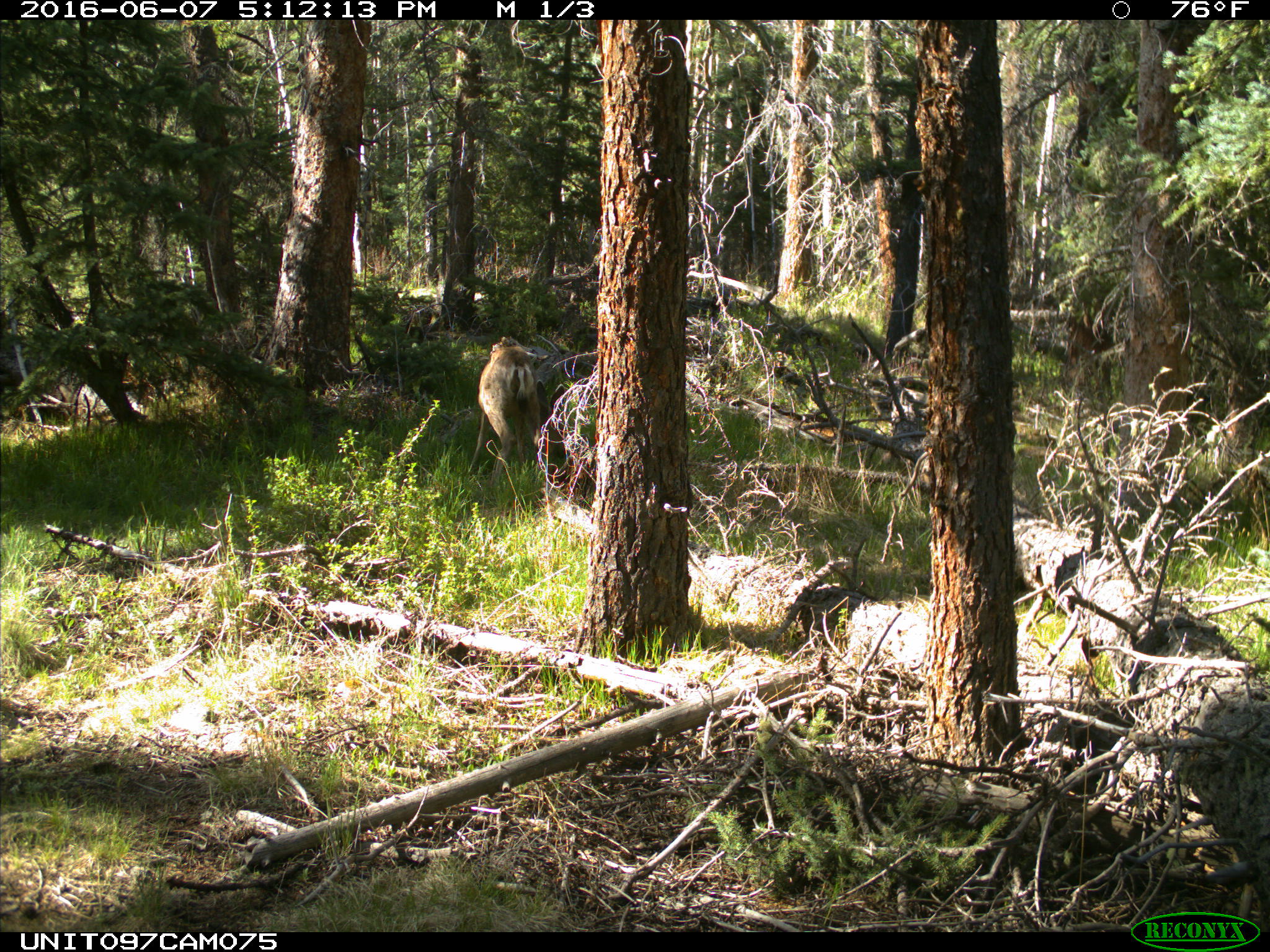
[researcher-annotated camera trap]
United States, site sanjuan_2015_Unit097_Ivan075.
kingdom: Animalia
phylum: Chordata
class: Mammalia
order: Artiodactyla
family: Cervidae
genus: Odocoileus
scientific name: Odocoileus hemionus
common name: mule deer